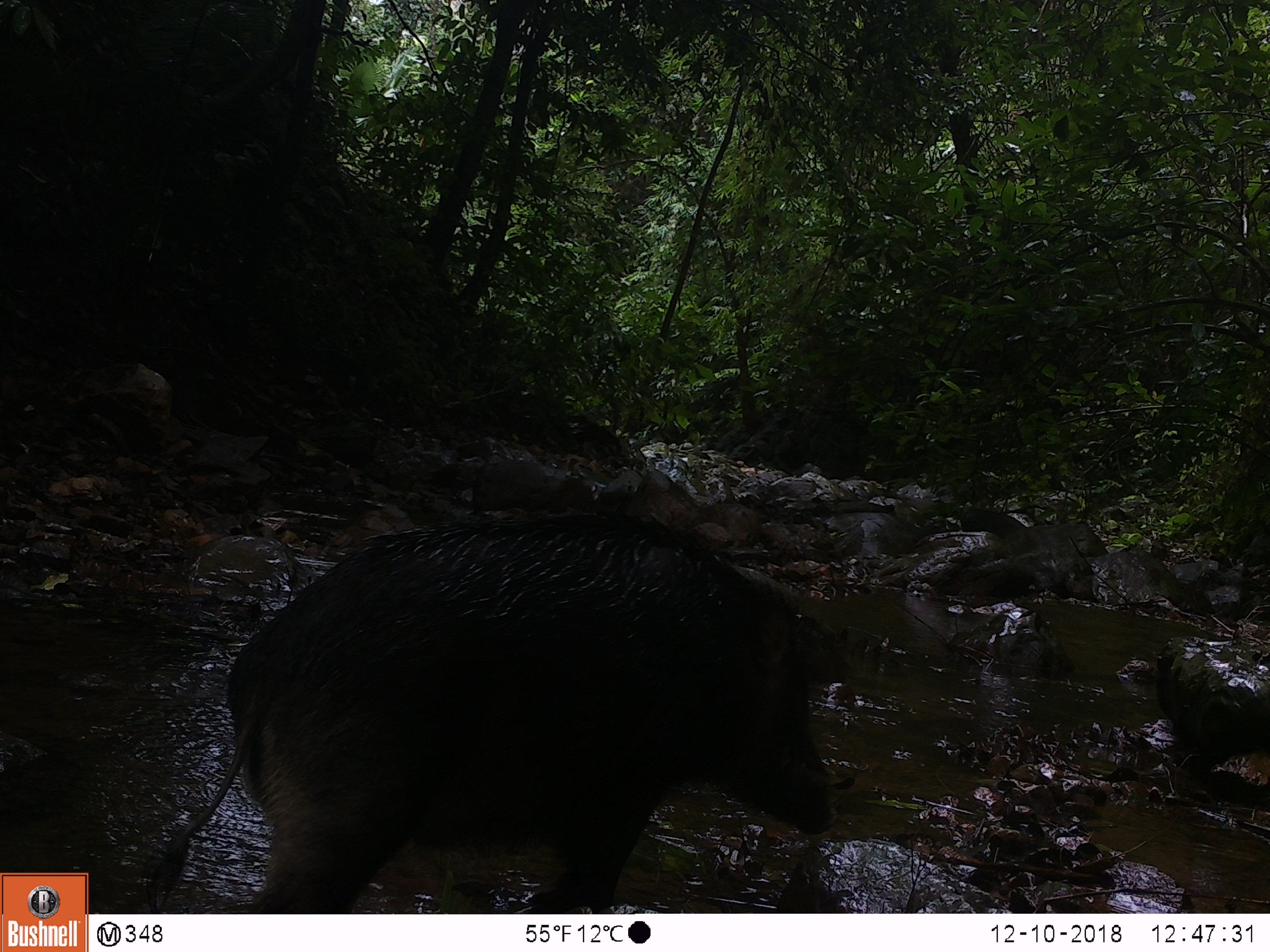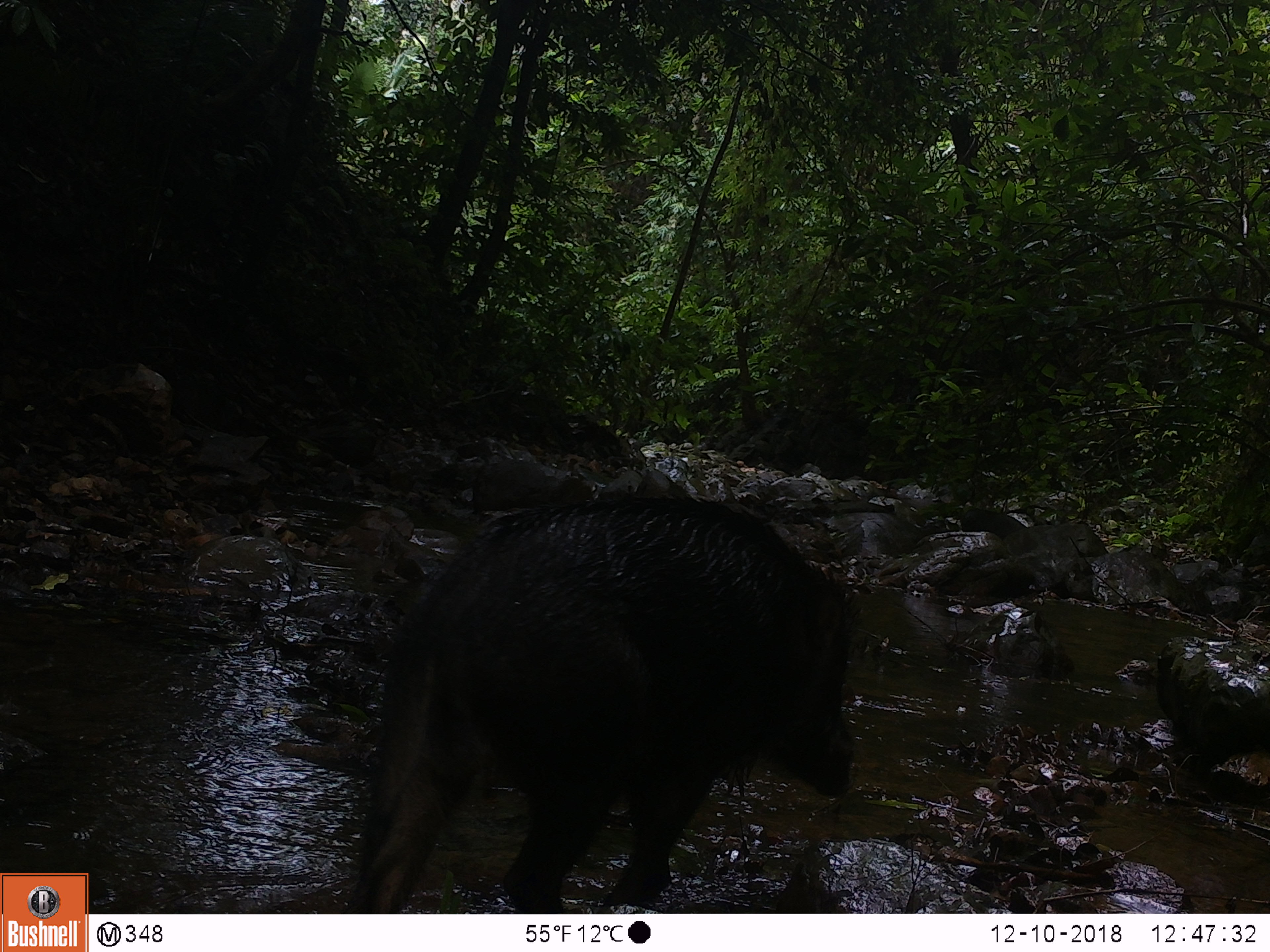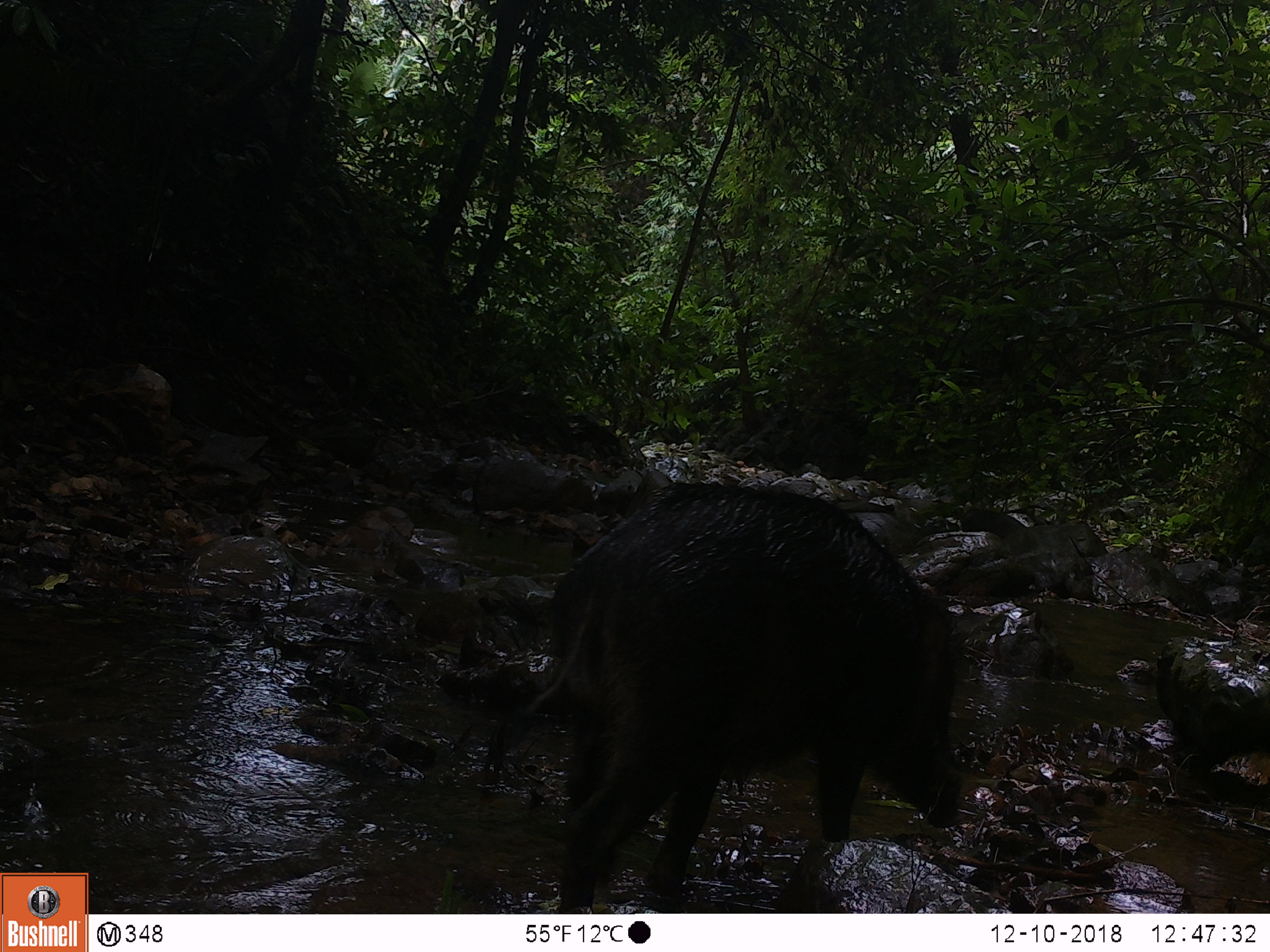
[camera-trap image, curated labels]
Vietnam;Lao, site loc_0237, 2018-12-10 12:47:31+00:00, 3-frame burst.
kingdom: Animalia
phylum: Chordata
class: Mammalia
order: Artiodactyla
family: Suidae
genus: Sus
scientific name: Sus scrofa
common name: eurasian wild pig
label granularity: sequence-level